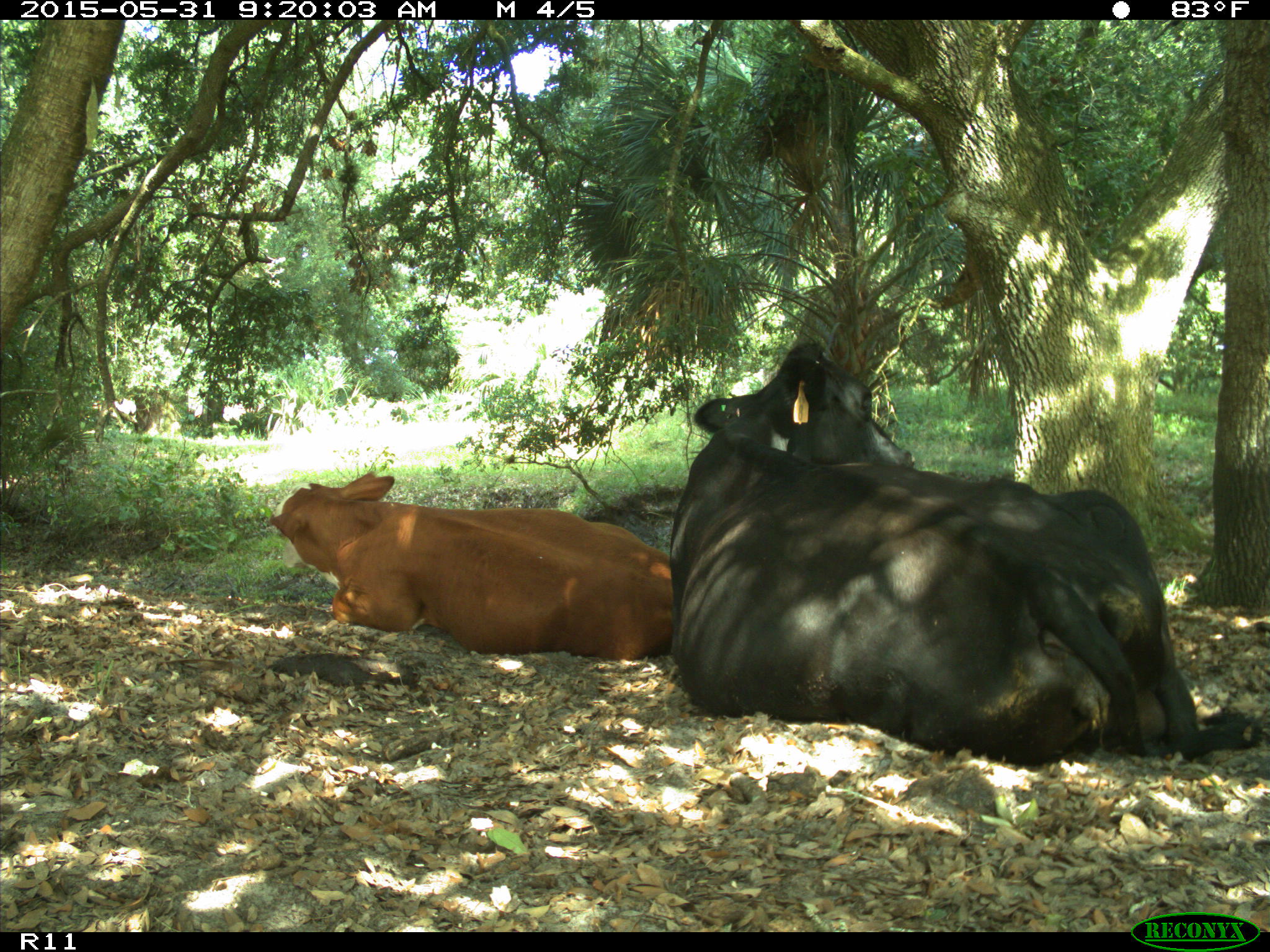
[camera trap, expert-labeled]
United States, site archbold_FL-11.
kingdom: Animalia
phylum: Chordata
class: Mammalia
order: Artiodactyla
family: Bovidae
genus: Bos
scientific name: Bos taurus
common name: domestic cow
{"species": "Bos taurus (domestic cow)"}